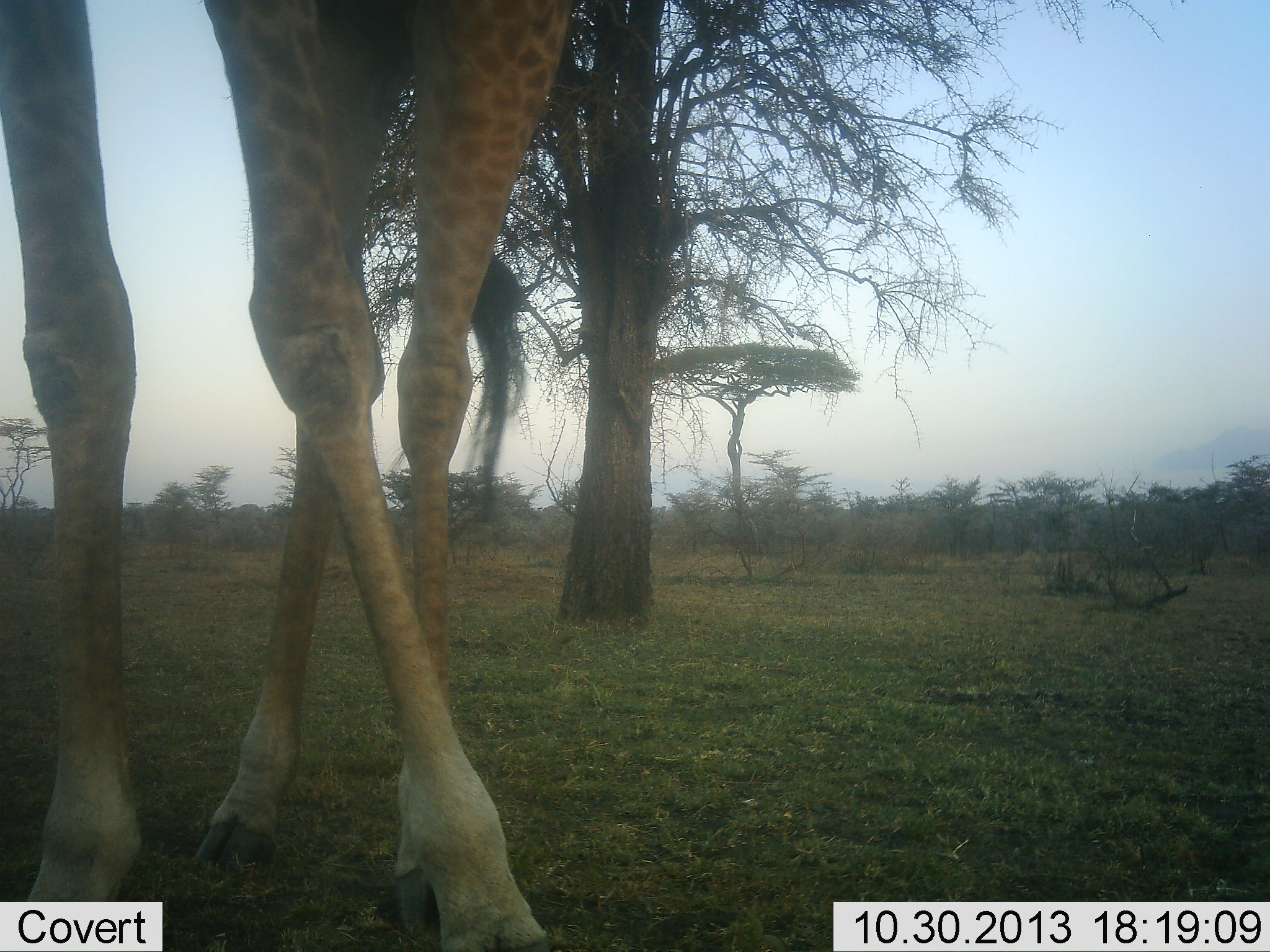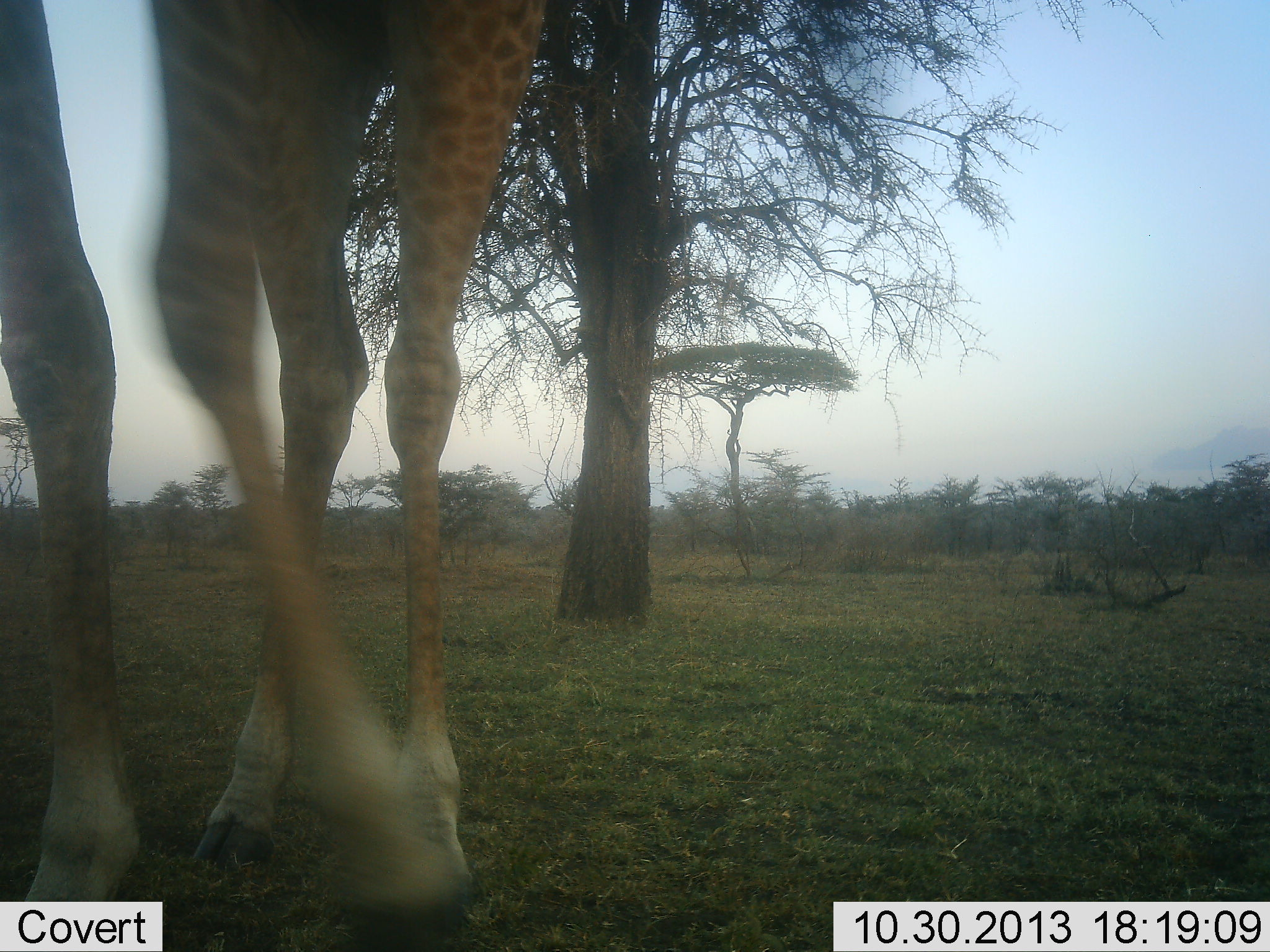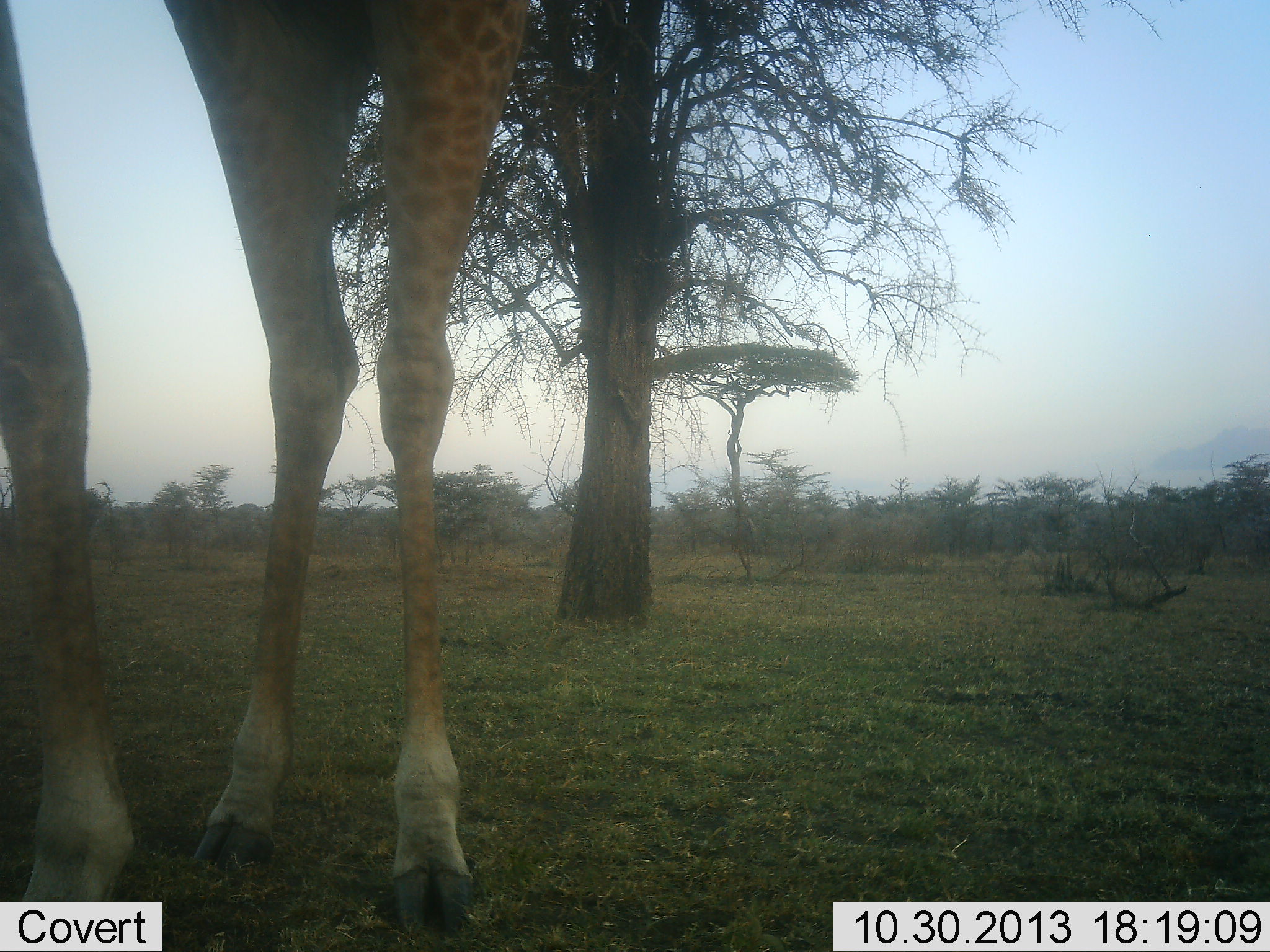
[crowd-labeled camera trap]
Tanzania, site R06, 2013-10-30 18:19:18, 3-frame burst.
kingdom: Animalia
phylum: Chordata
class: Mammalia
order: Artiodactyla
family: Giraffidae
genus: Giraffa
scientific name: Giraffa camelopardalis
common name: giraffe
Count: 1.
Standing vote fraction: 49%.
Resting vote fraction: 0%.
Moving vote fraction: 41%.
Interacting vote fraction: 3%.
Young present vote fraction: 3%.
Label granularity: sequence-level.